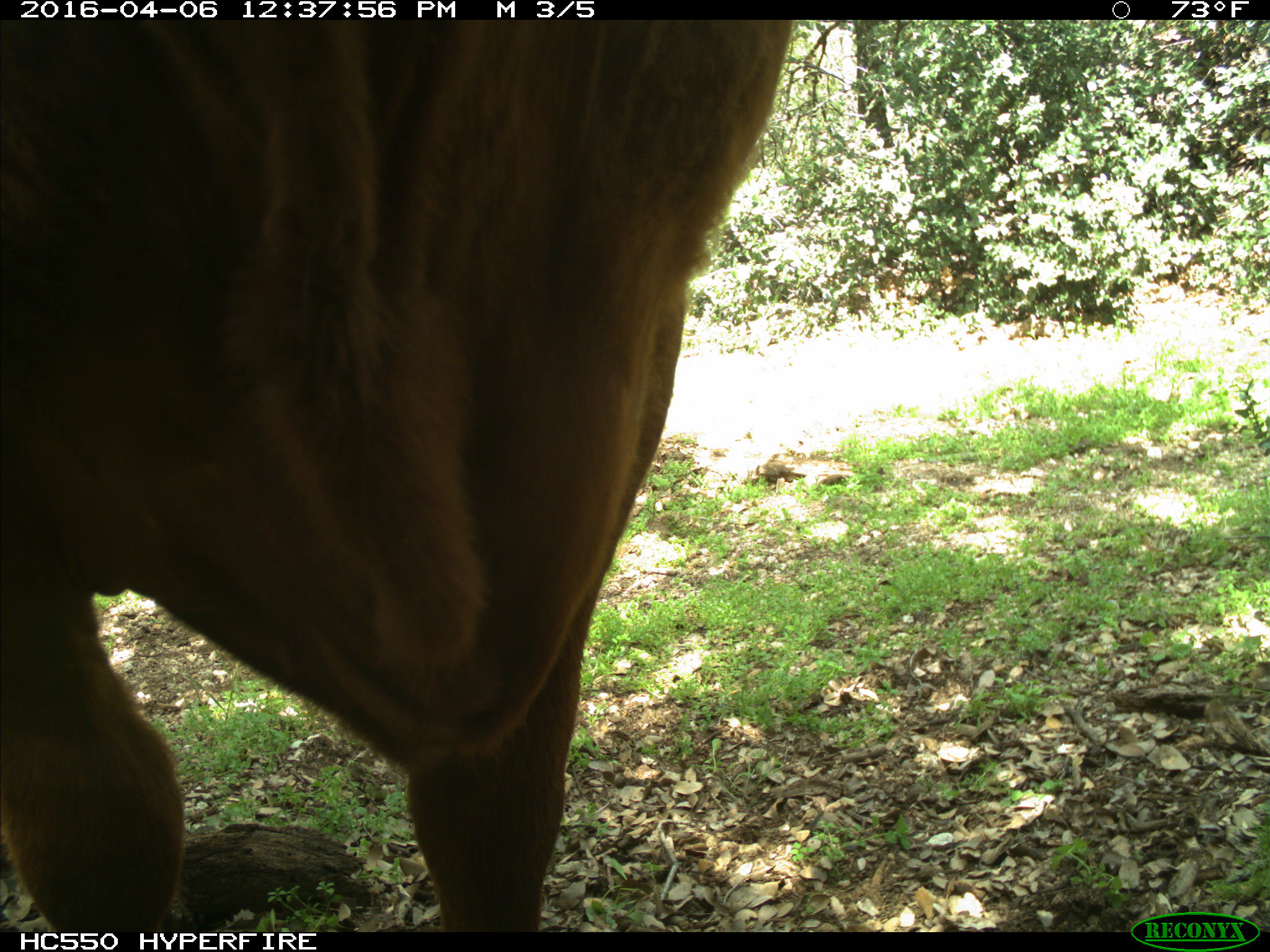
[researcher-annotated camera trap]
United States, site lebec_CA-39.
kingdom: Animalia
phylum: Chordata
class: Mammalia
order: Artiodactyla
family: Bovidae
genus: Bos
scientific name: Bos taurus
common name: domestic cow